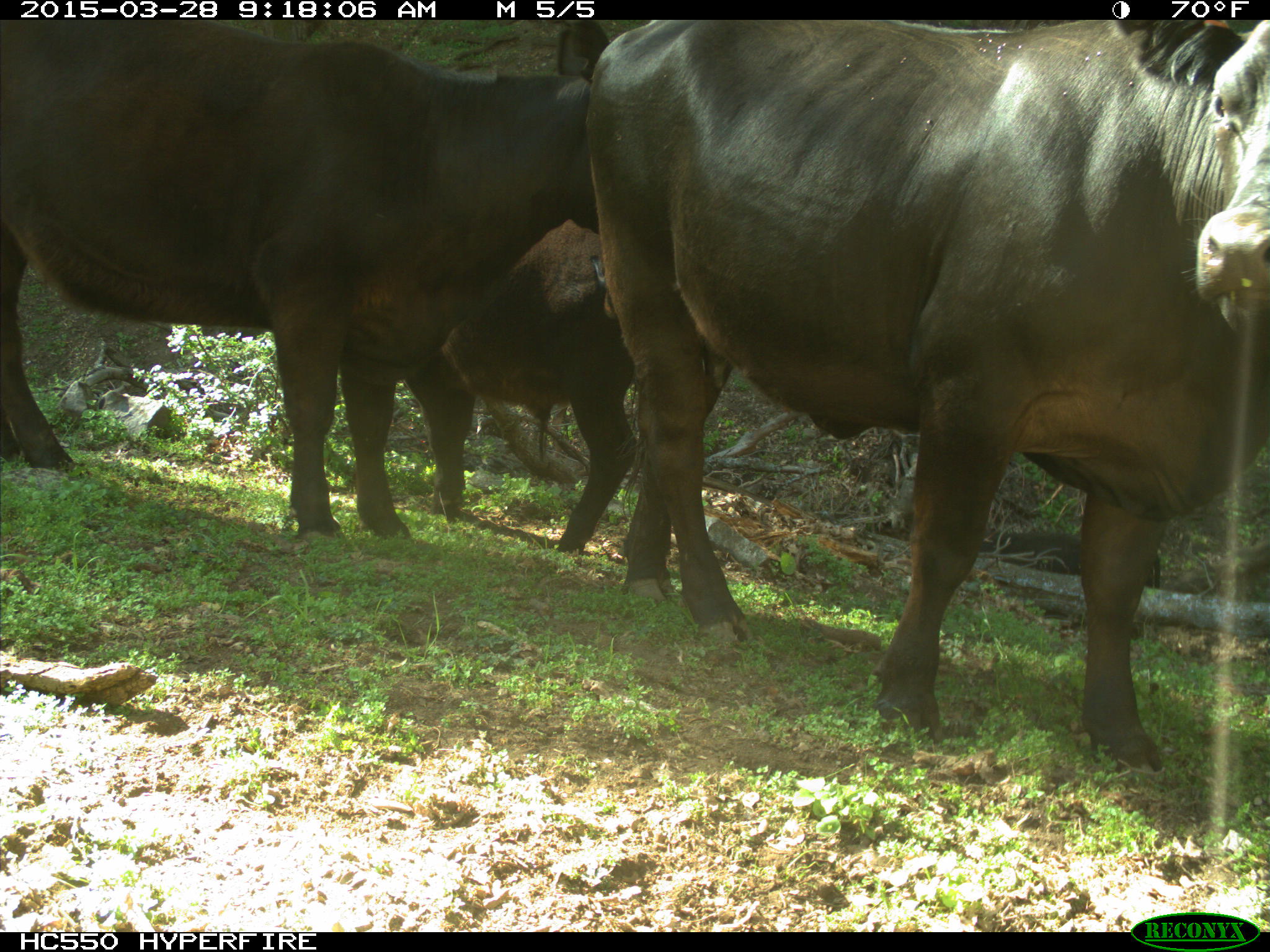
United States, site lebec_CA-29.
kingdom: Animalia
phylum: Chordata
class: Mammalia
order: Artiodactyla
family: Bovidae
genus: Bos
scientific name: Bos taurus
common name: domestic cow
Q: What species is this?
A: Bos taurus (domestic cow).